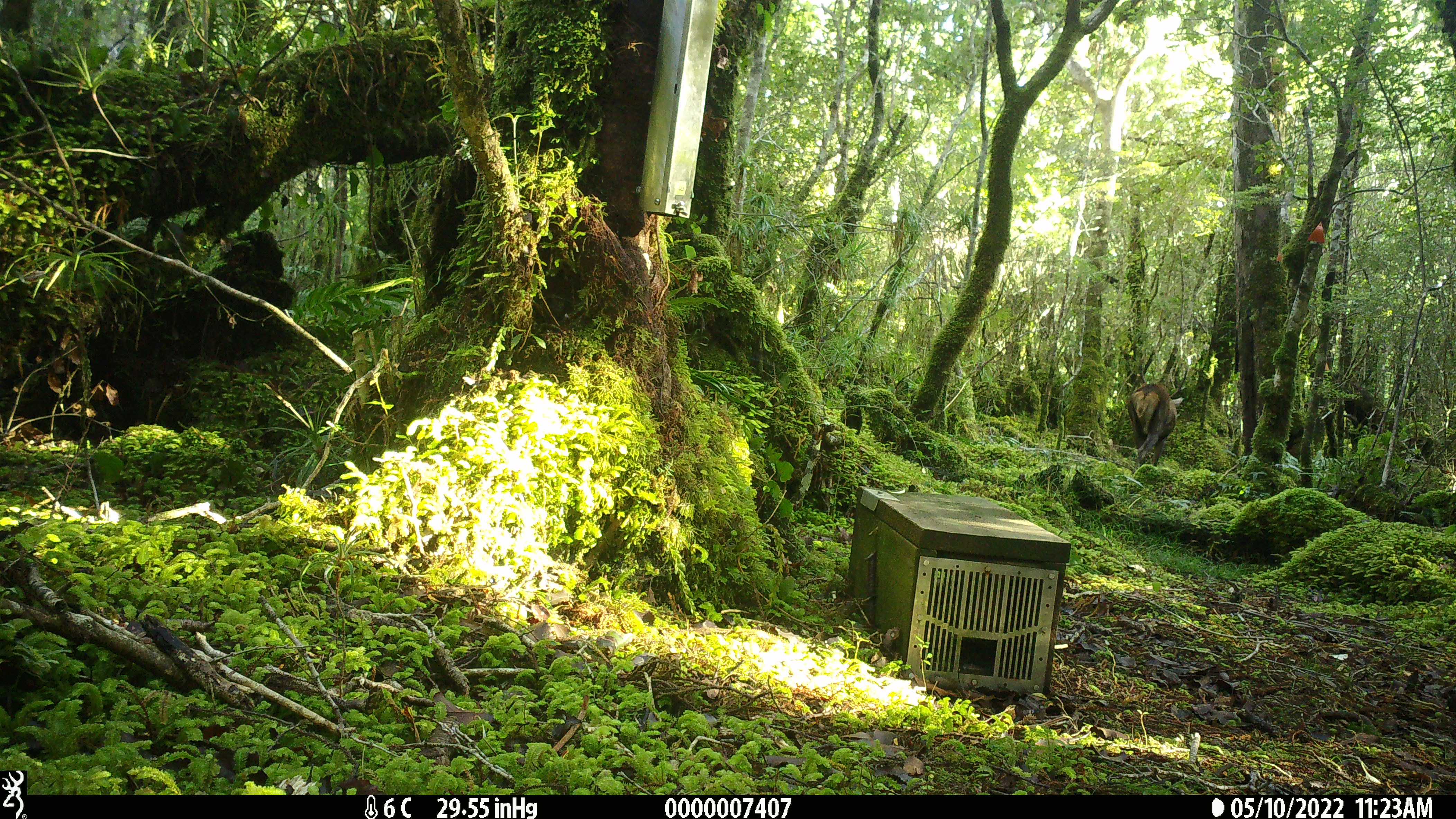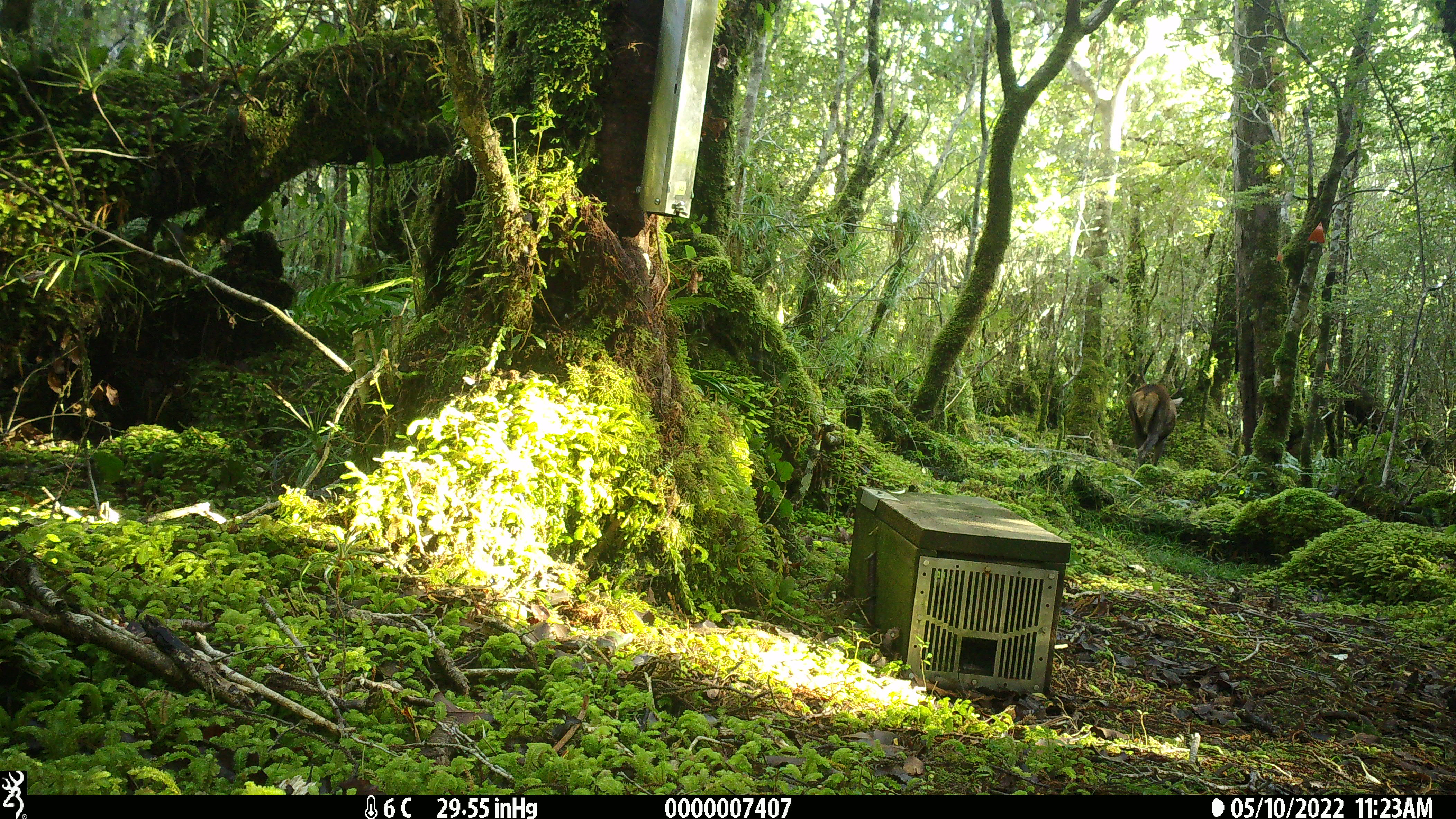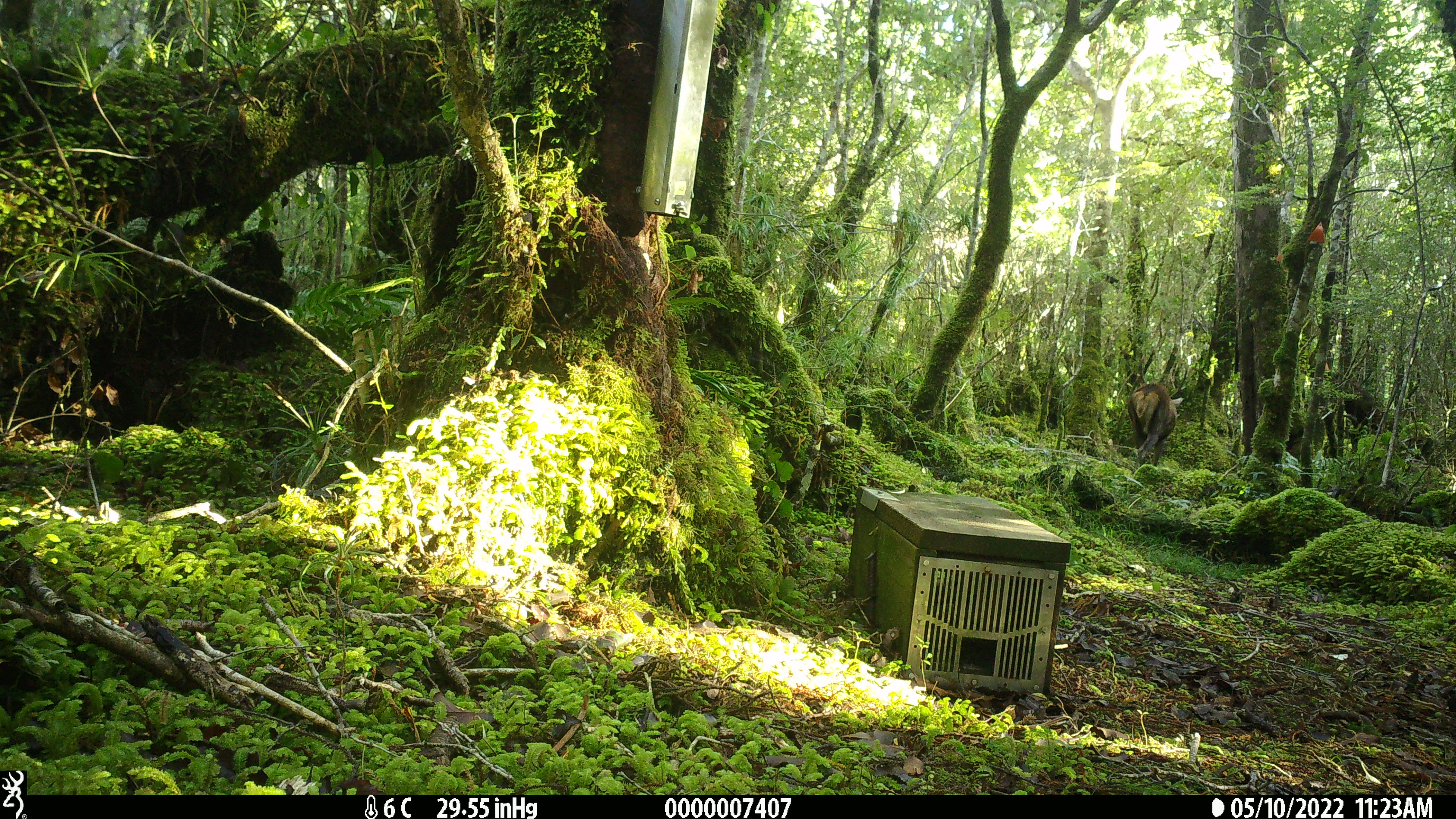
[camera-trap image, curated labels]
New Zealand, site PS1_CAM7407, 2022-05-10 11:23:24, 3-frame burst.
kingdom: Animalia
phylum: Chordata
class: Mammalia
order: Artiodactyla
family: Cervidae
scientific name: Cervidae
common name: deer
Deer (Cervidae).